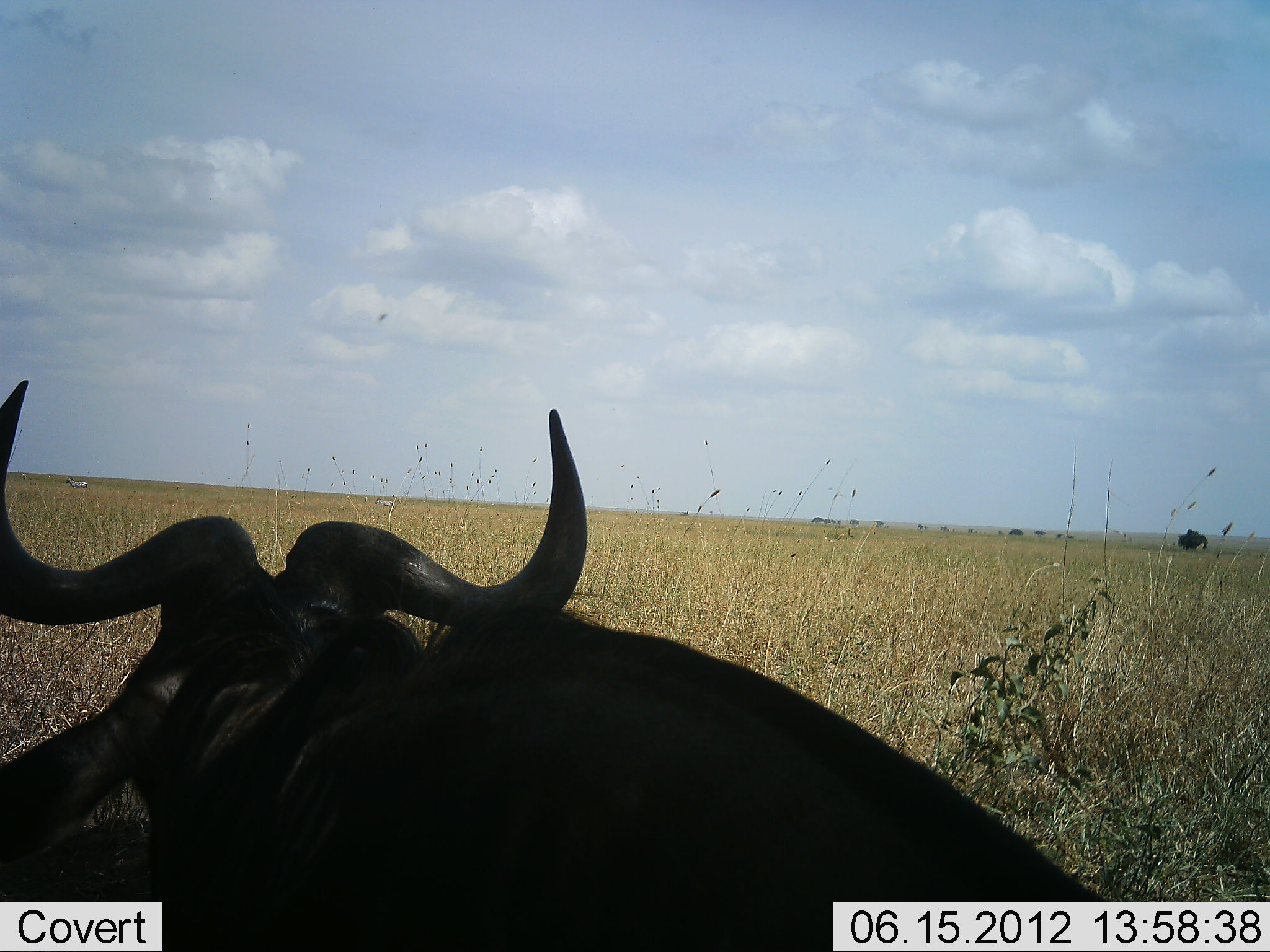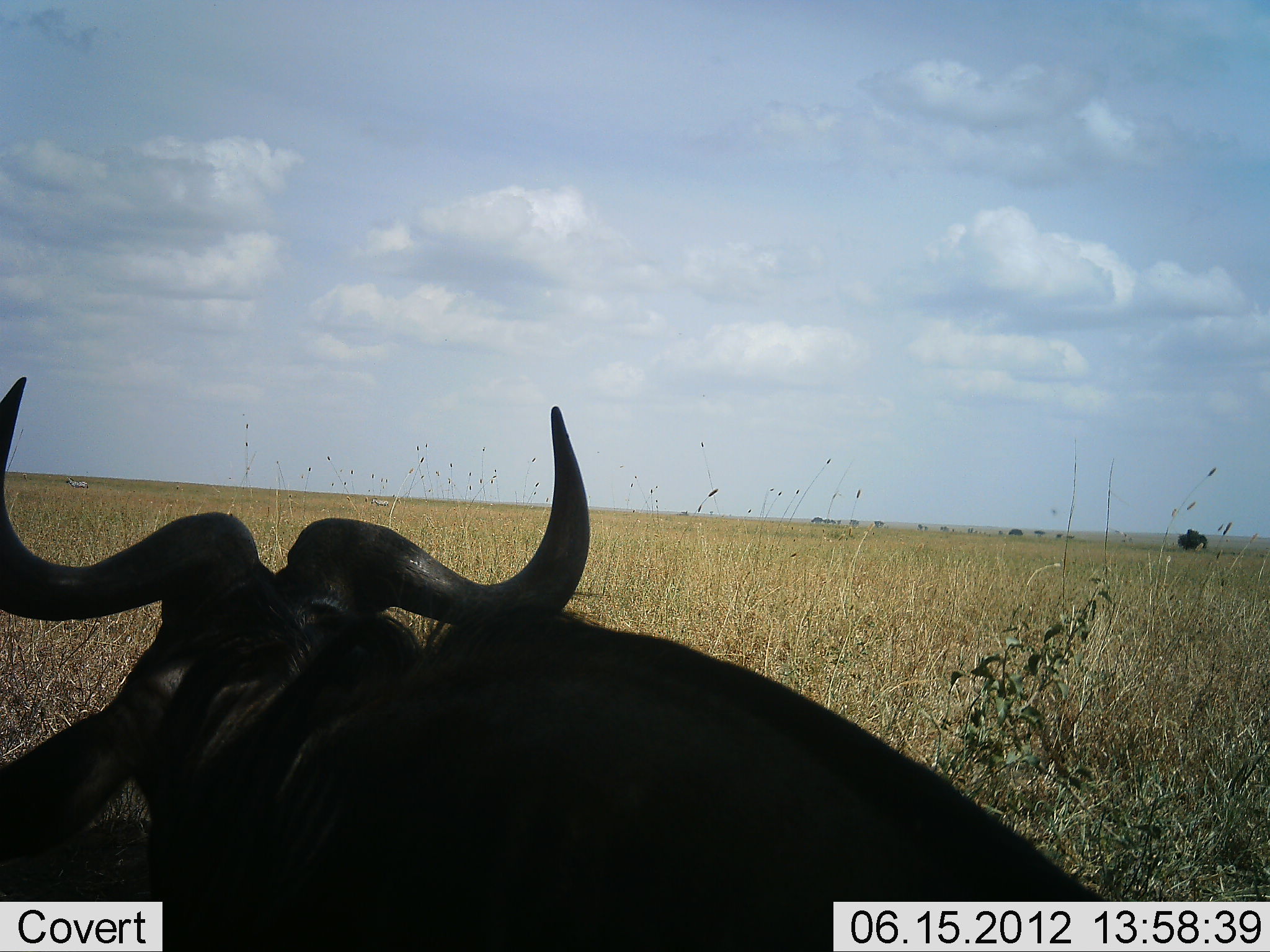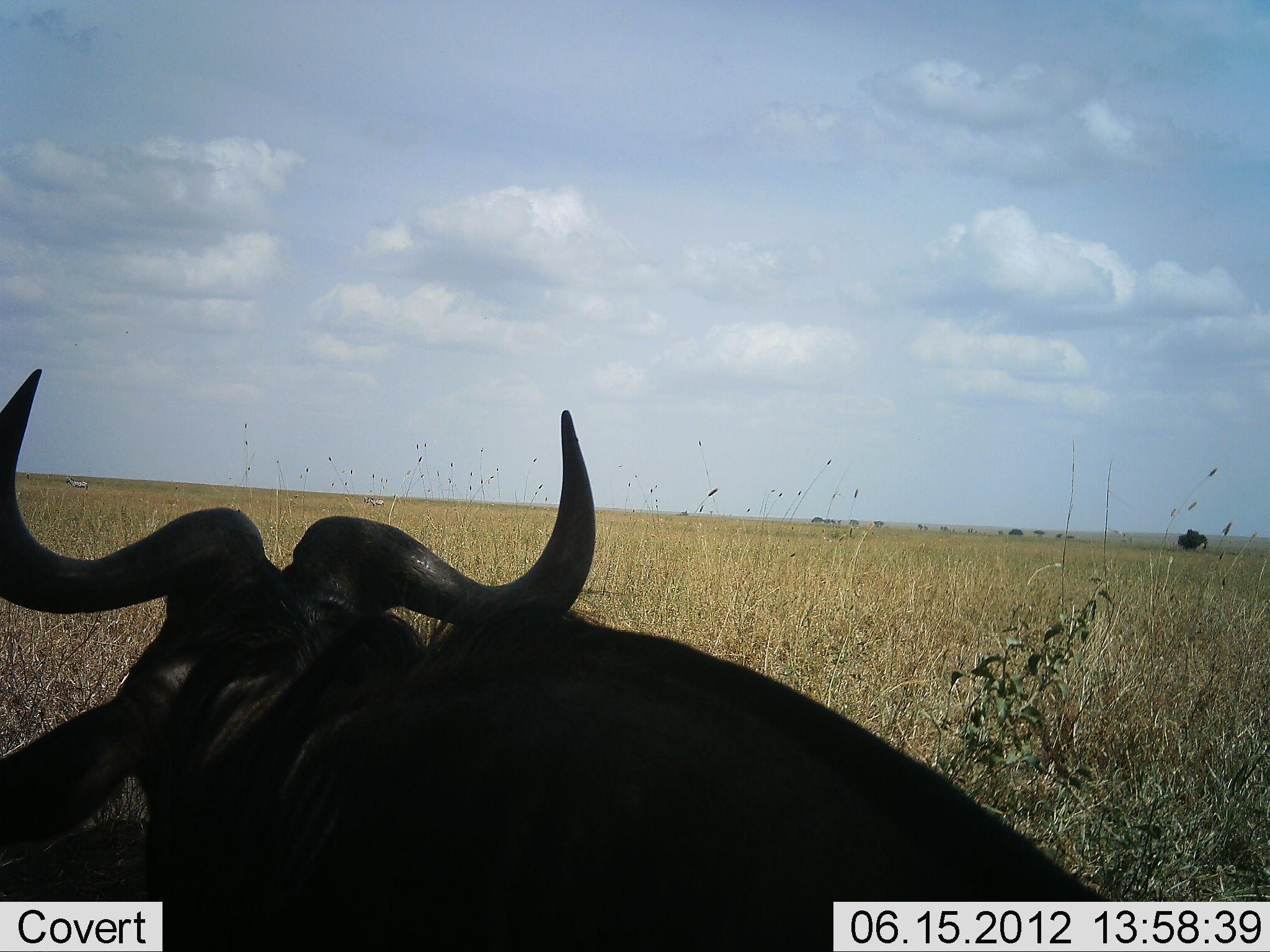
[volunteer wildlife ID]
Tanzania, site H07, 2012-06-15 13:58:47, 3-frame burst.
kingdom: Animalia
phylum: Chordata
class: Mammalia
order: Artiodactyla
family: Bovidae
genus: Connochaetes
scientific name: Connochaetes taurinus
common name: blue wildebeest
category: wildebeest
Wildebeest (blue wildebeest) (Connochaetes taurinus), count 1. Behavior (volunteer vote fractions): standing 10%, resting 90%, moving 0%, interacting 0%. Young present (vote fraction): 0%. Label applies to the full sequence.